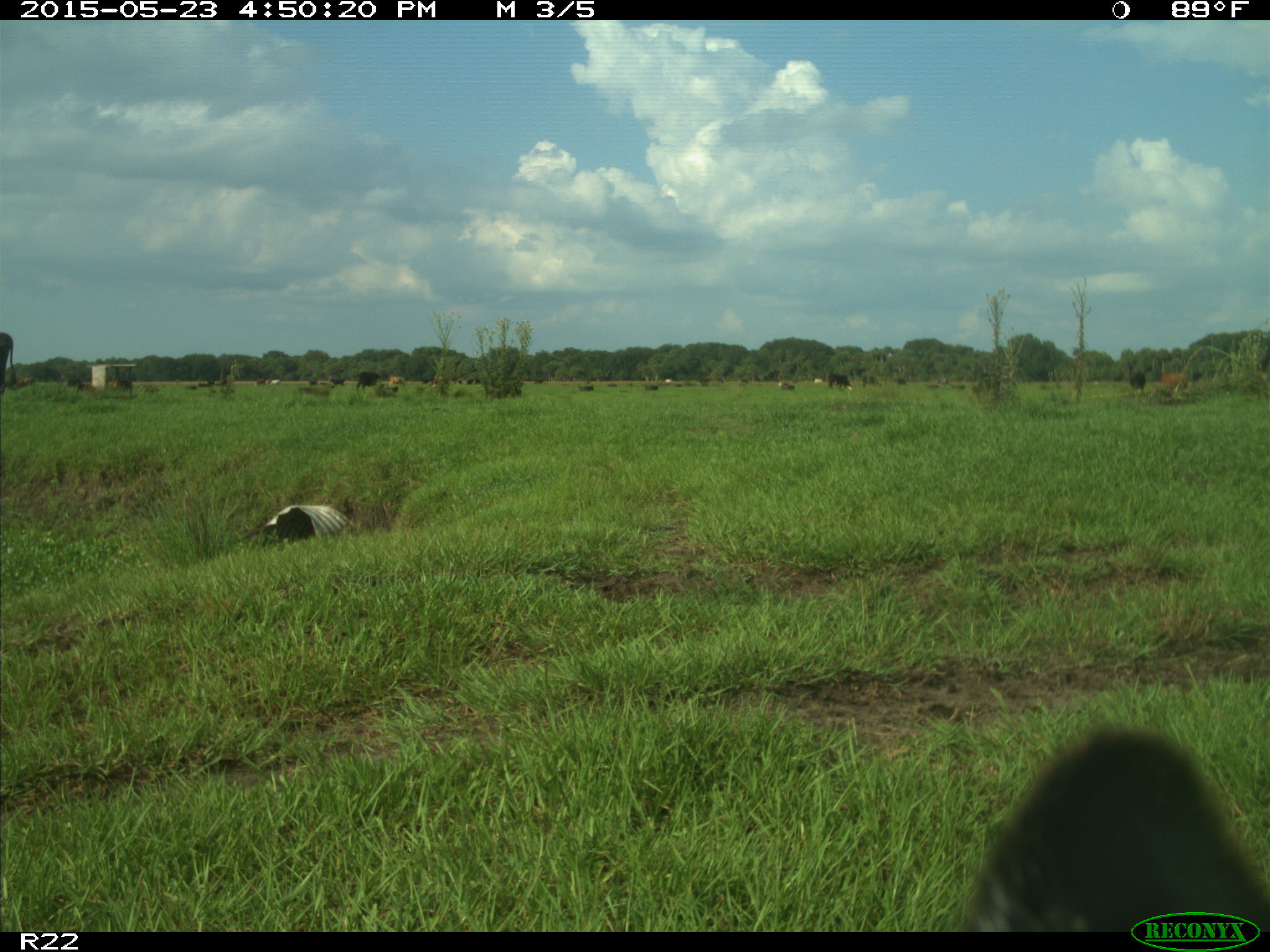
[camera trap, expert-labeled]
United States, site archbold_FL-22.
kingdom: Animalia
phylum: Chordata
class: Mammalia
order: Artiodactyla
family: Bovidae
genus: Bos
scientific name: Bos taurus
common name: domestic cow